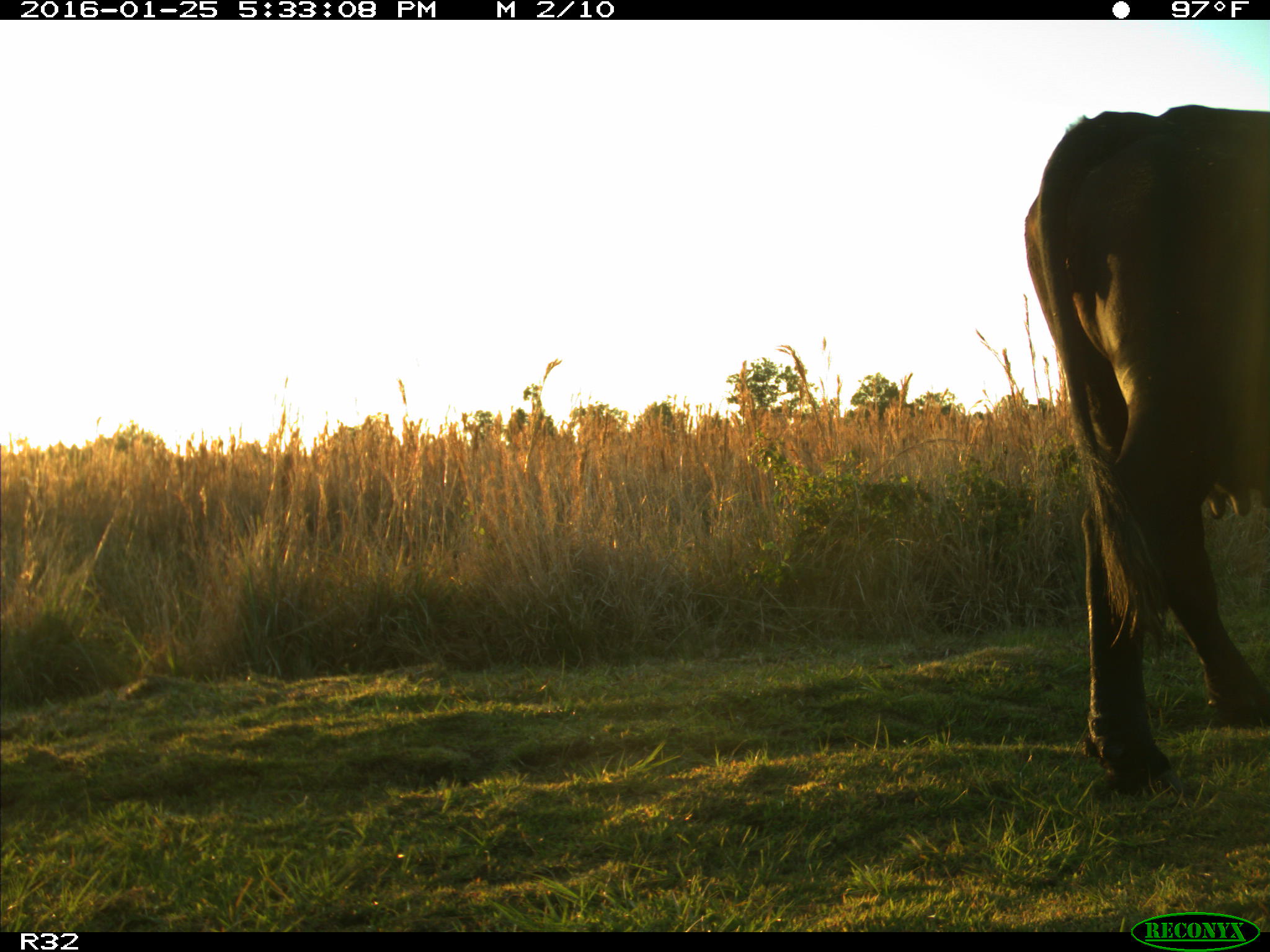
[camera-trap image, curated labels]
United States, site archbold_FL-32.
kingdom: Animalia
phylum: Chordata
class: Mammalia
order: Artiodactyla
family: Bovidae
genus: Bos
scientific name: Bos taurus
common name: domestic cow